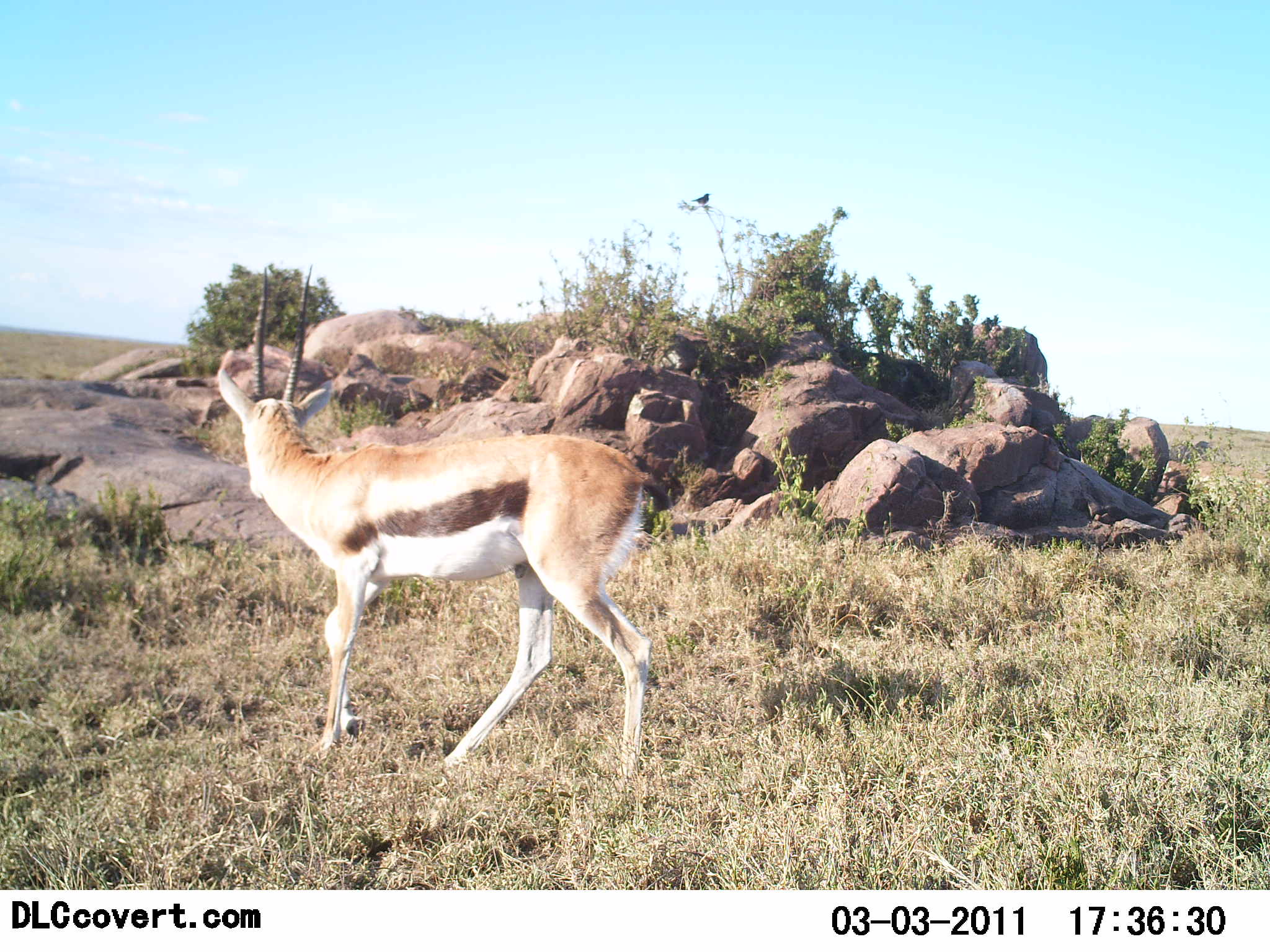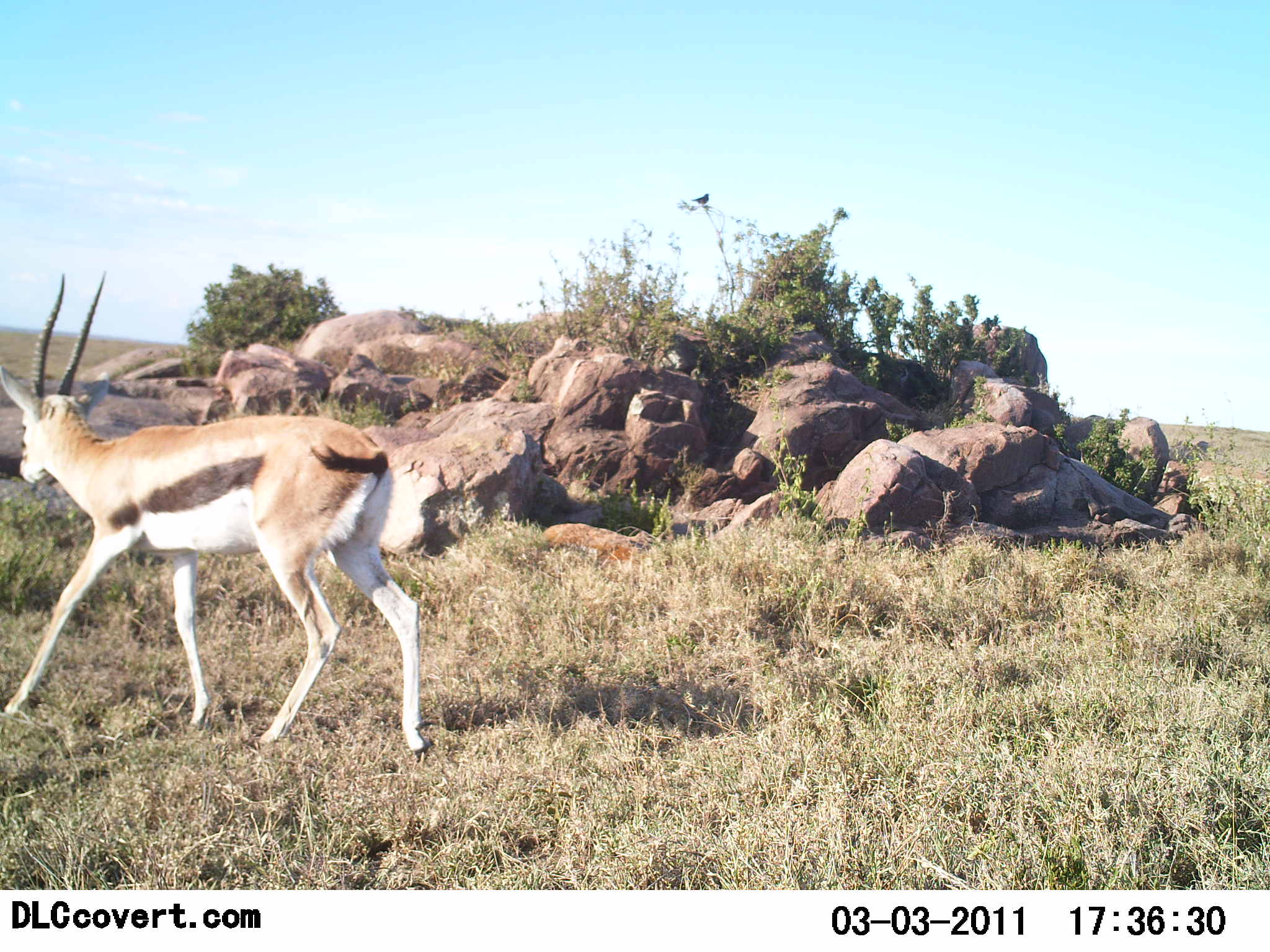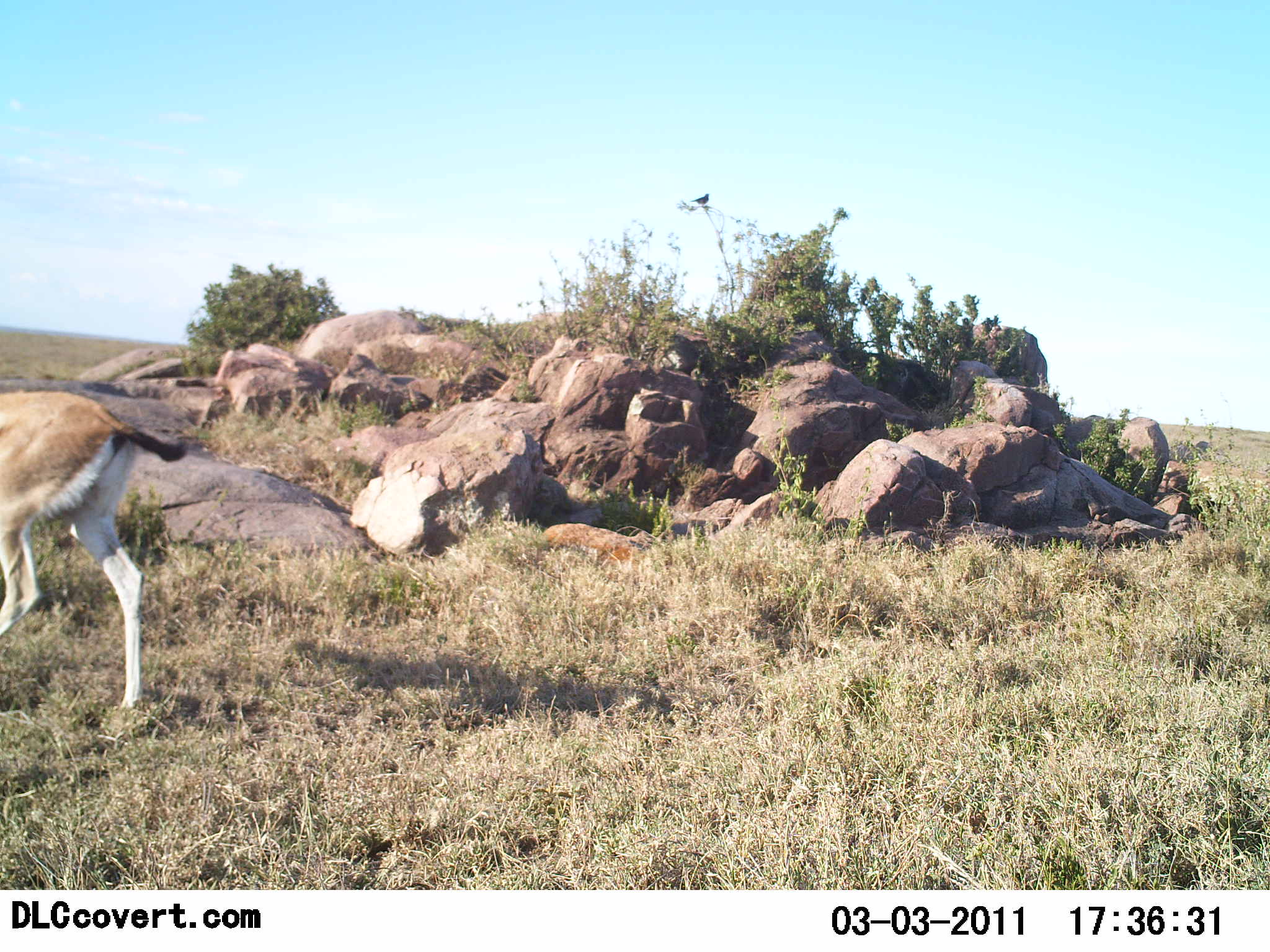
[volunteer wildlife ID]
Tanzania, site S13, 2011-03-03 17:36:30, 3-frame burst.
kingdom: Animalia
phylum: Chordata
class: Mammalia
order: Artiodactyla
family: Bovidae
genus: Eudorcas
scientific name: Eudorcas thomsonii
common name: thomson's gazelle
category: gazellethomsons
Gazellethomsons (thomson's gazelle) (Eudorcas thomsonii), count 1. Behavior (volunteer vote fractions): standing 8%, resting 0%, moving 92%, interacting 0%. Young present (vote fraction): 0%. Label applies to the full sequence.